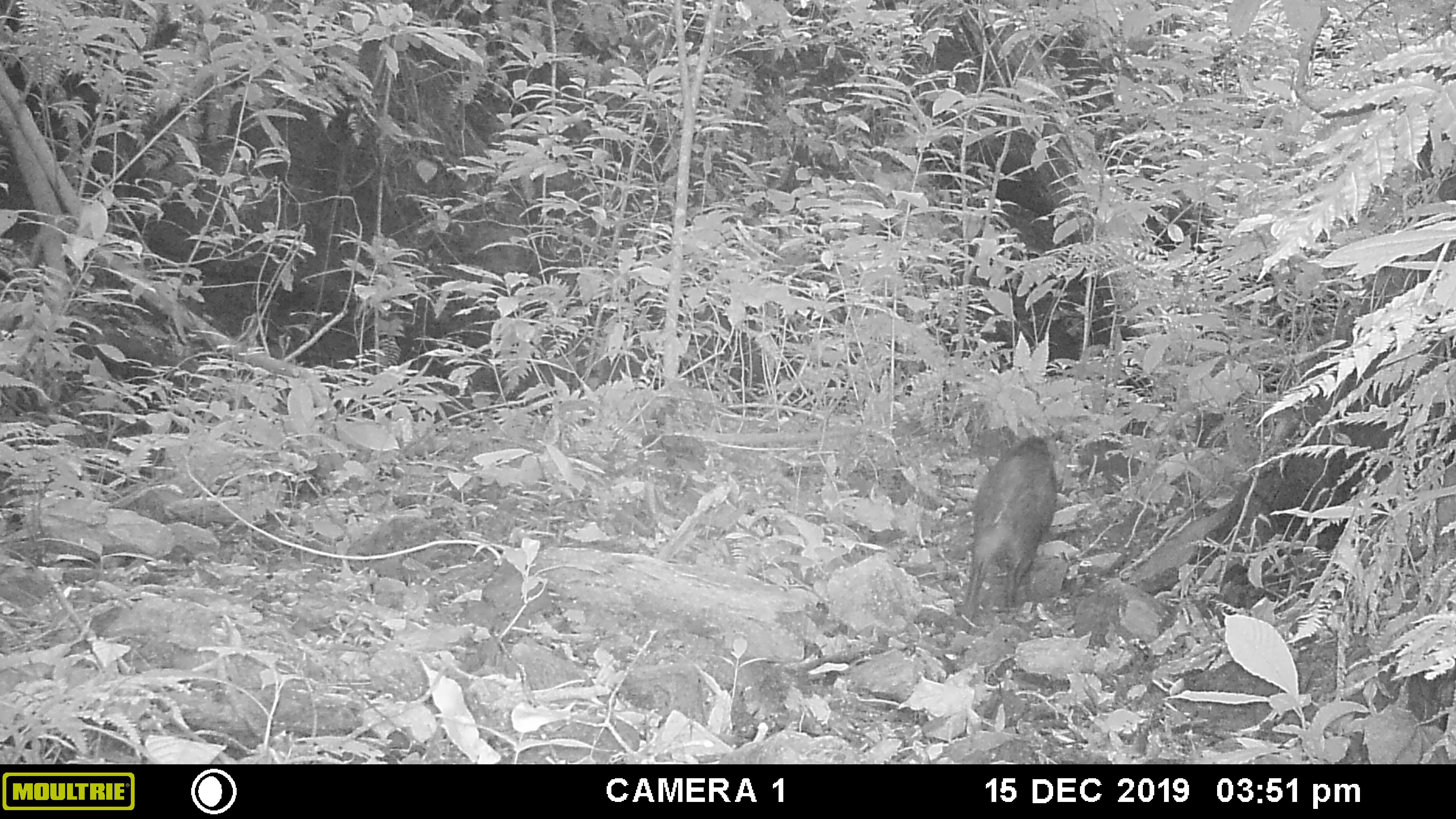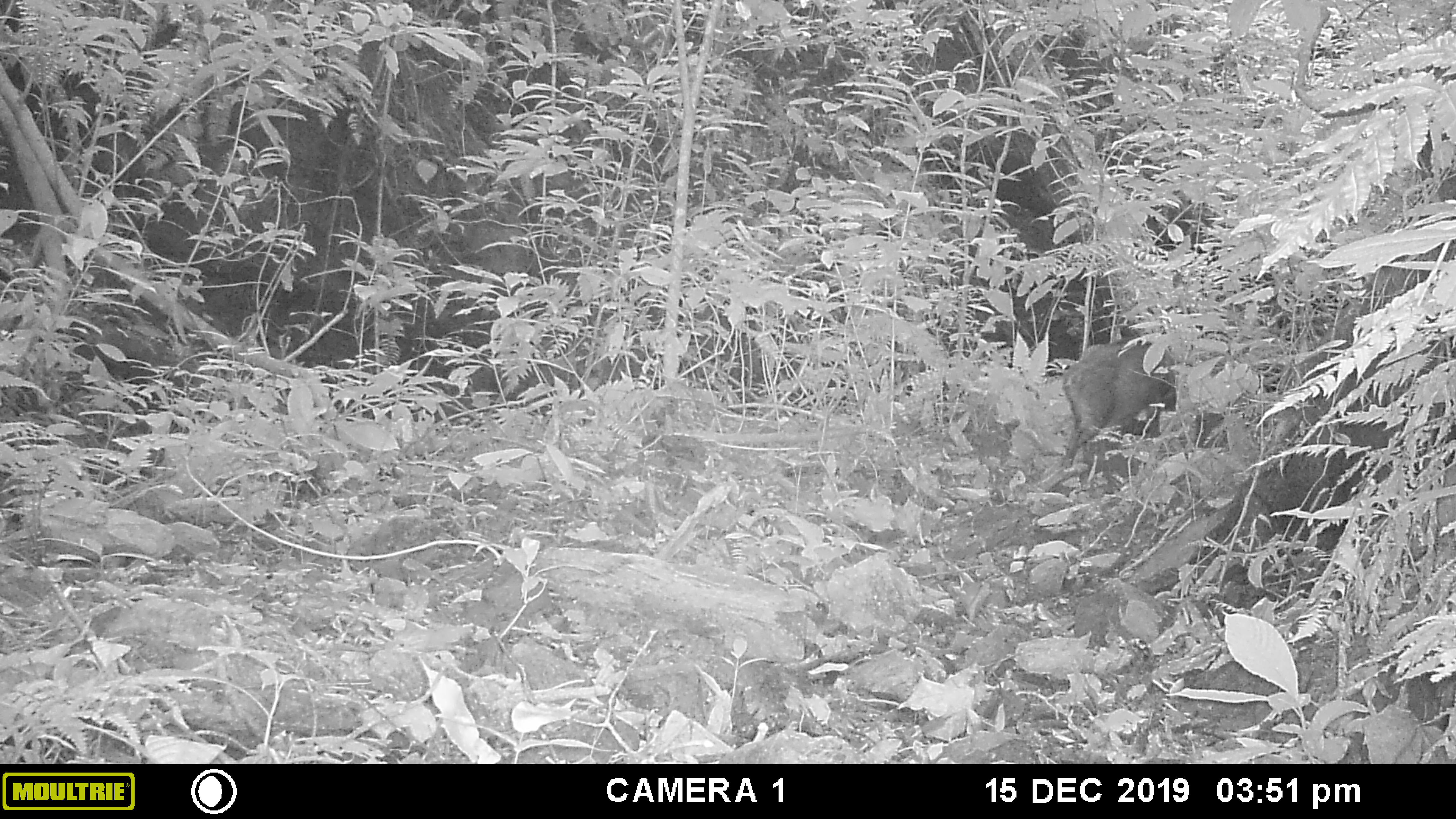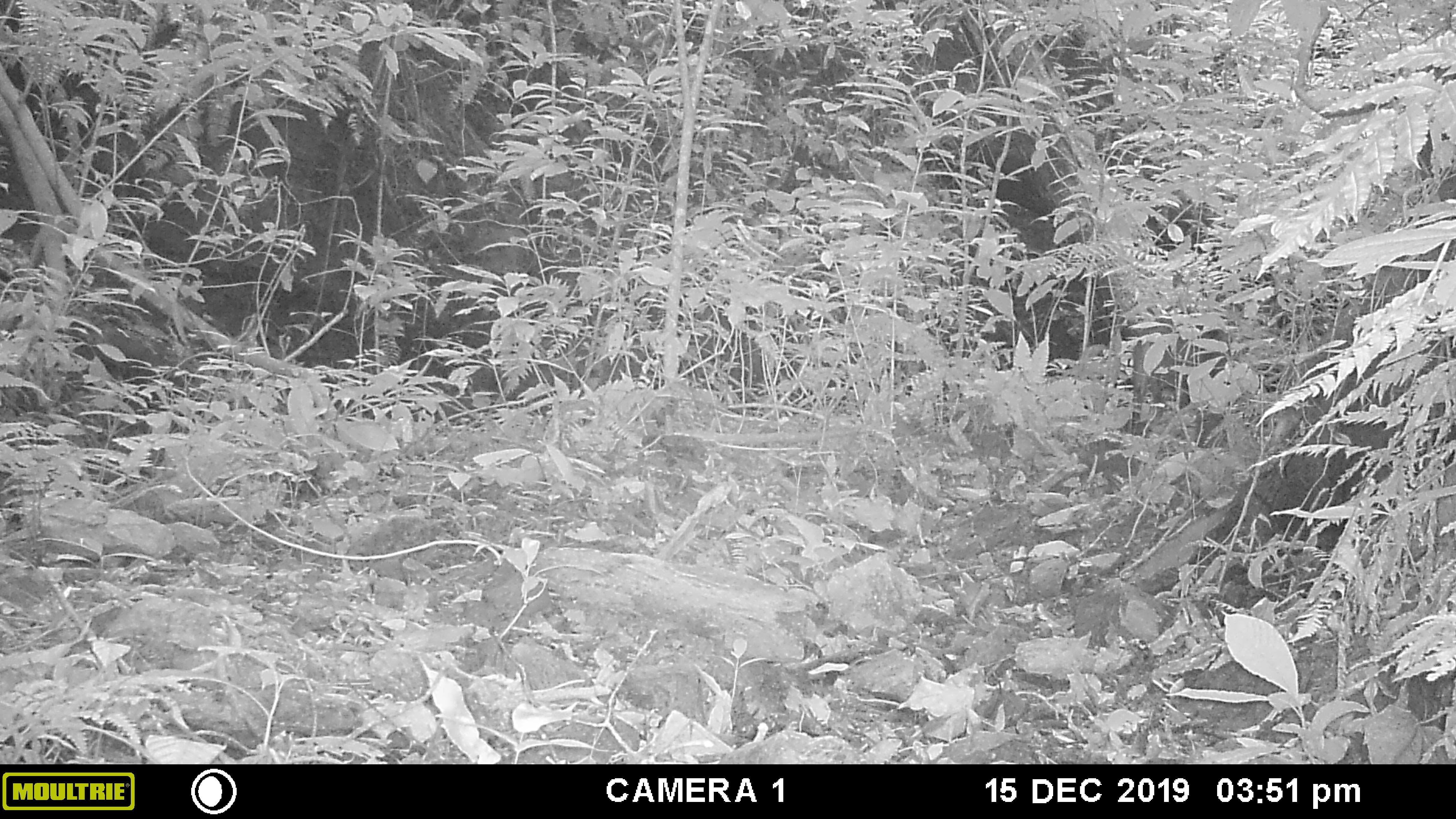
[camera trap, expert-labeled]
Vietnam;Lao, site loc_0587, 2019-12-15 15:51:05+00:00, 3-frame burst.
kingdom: Animalia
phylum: Chordata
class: Mammalia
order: Artiodactyla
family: Suidae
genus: Sus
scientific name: Sus scrofa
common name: eurasian wild pig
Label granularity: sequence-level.